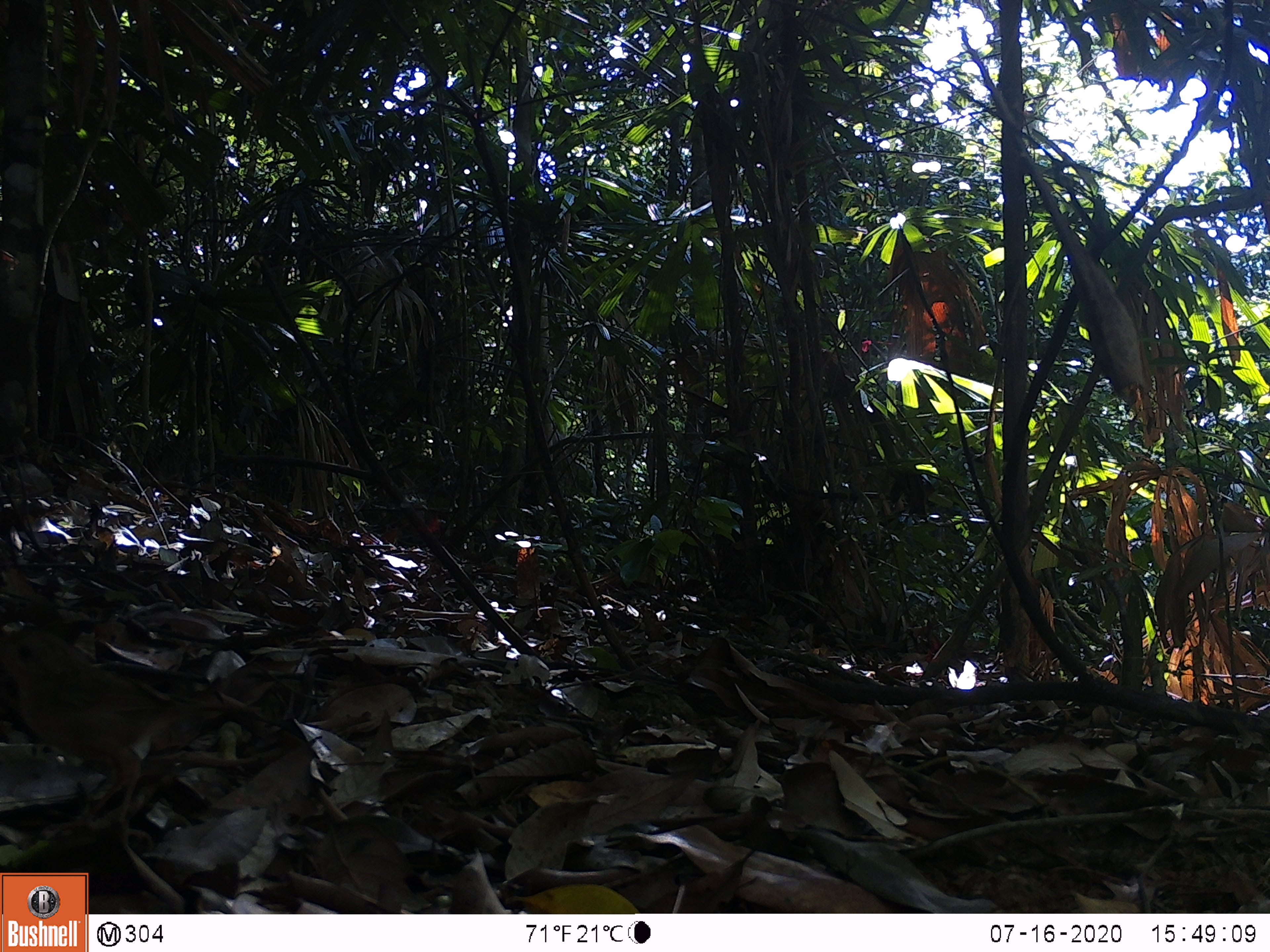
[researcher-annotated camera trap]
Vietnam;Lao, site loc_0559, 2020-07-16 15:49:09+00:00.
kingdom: Animalia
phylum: Chordata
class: Aves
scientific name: Aves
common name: bird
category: unidentified bird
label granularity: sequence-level